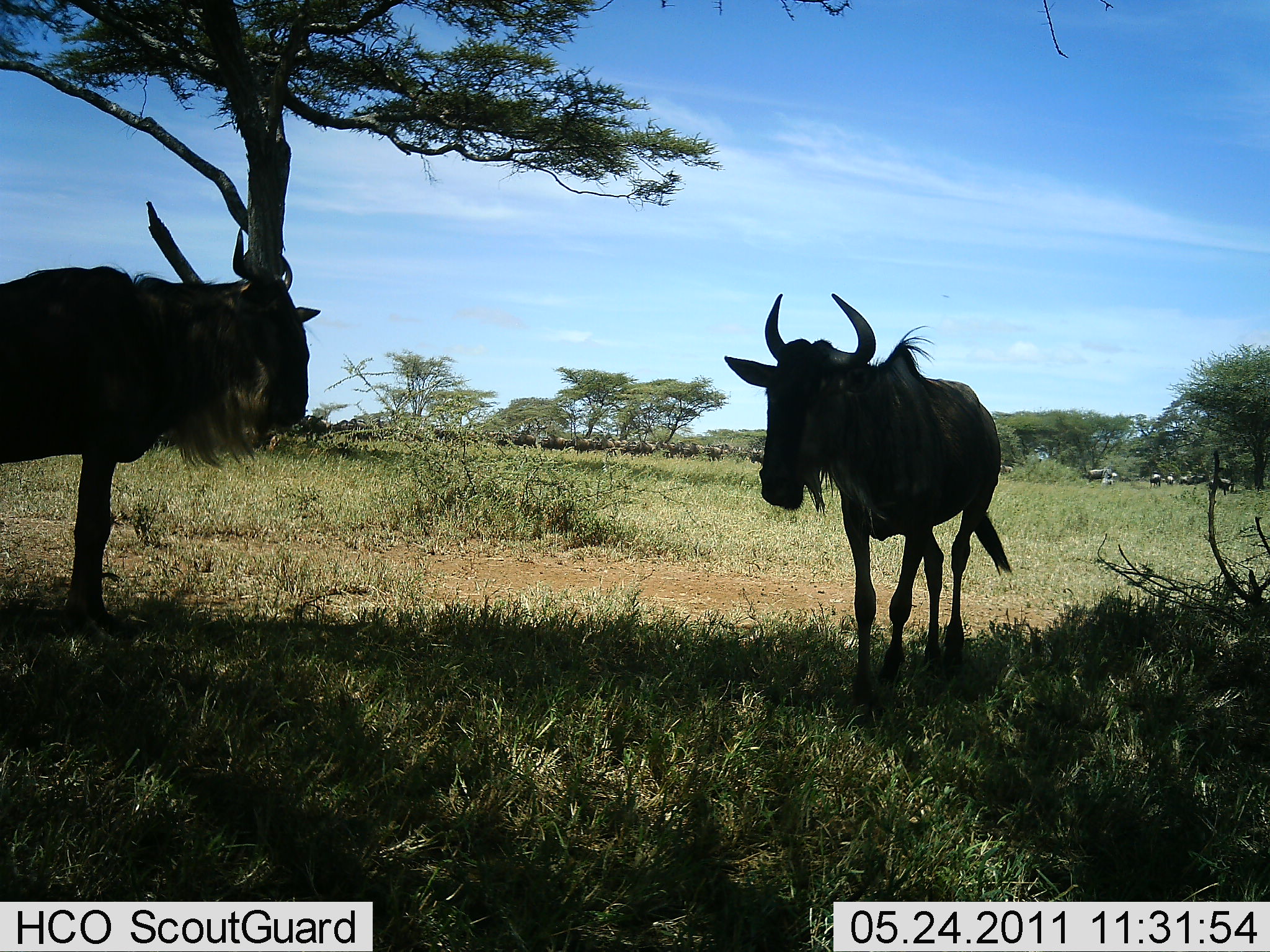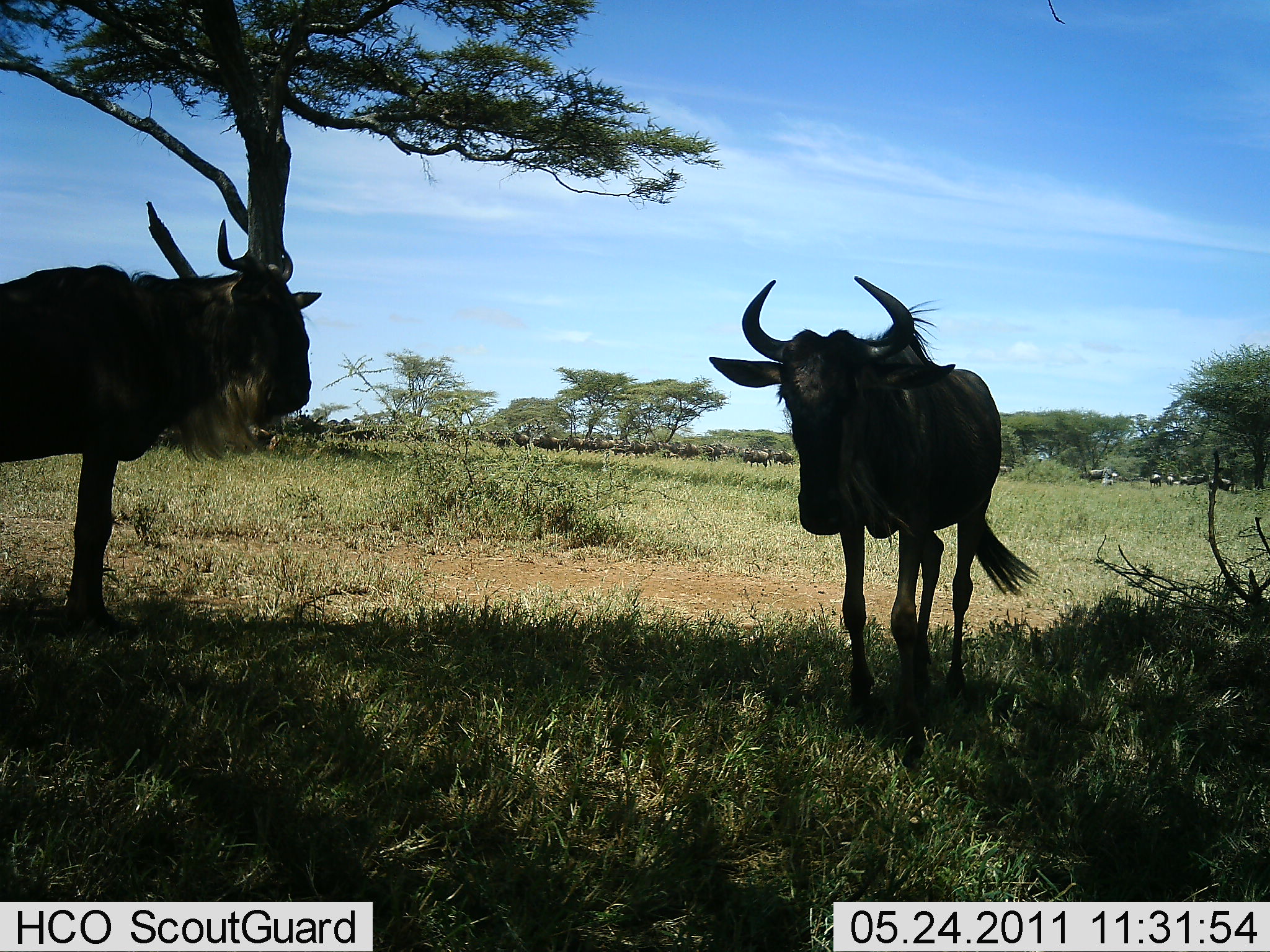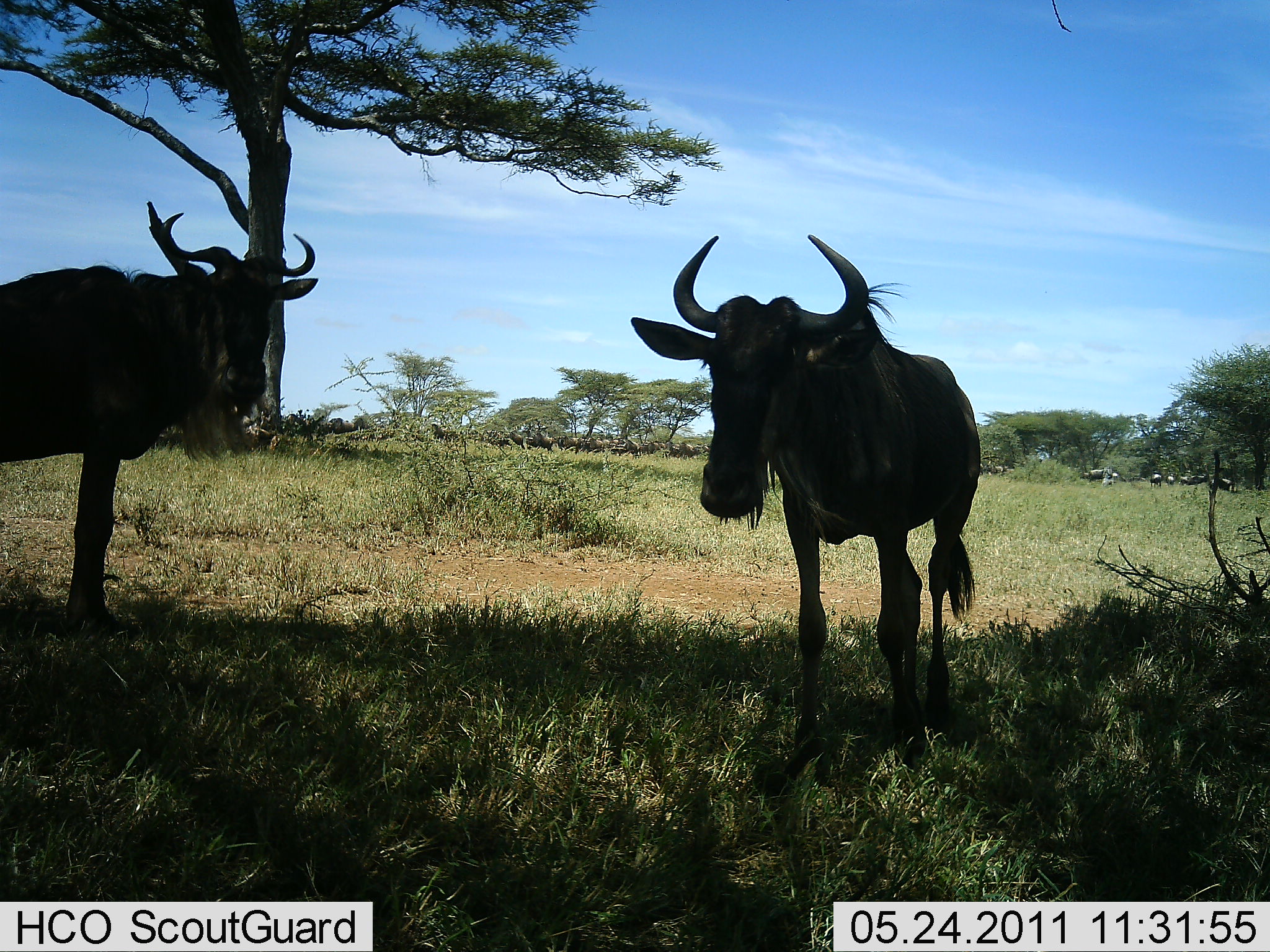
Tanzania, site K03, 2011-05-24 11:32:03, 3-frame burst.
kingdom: Animalia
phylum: Chordata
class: Mammalia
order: Artiodactyla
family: Bovidae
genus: Connochaetes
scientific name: Connochaetes taurinus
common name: blue wildebeest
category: wildebeest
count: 11-50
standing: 79%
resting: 0%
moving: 79%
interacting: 0%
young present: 0%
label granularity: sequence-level